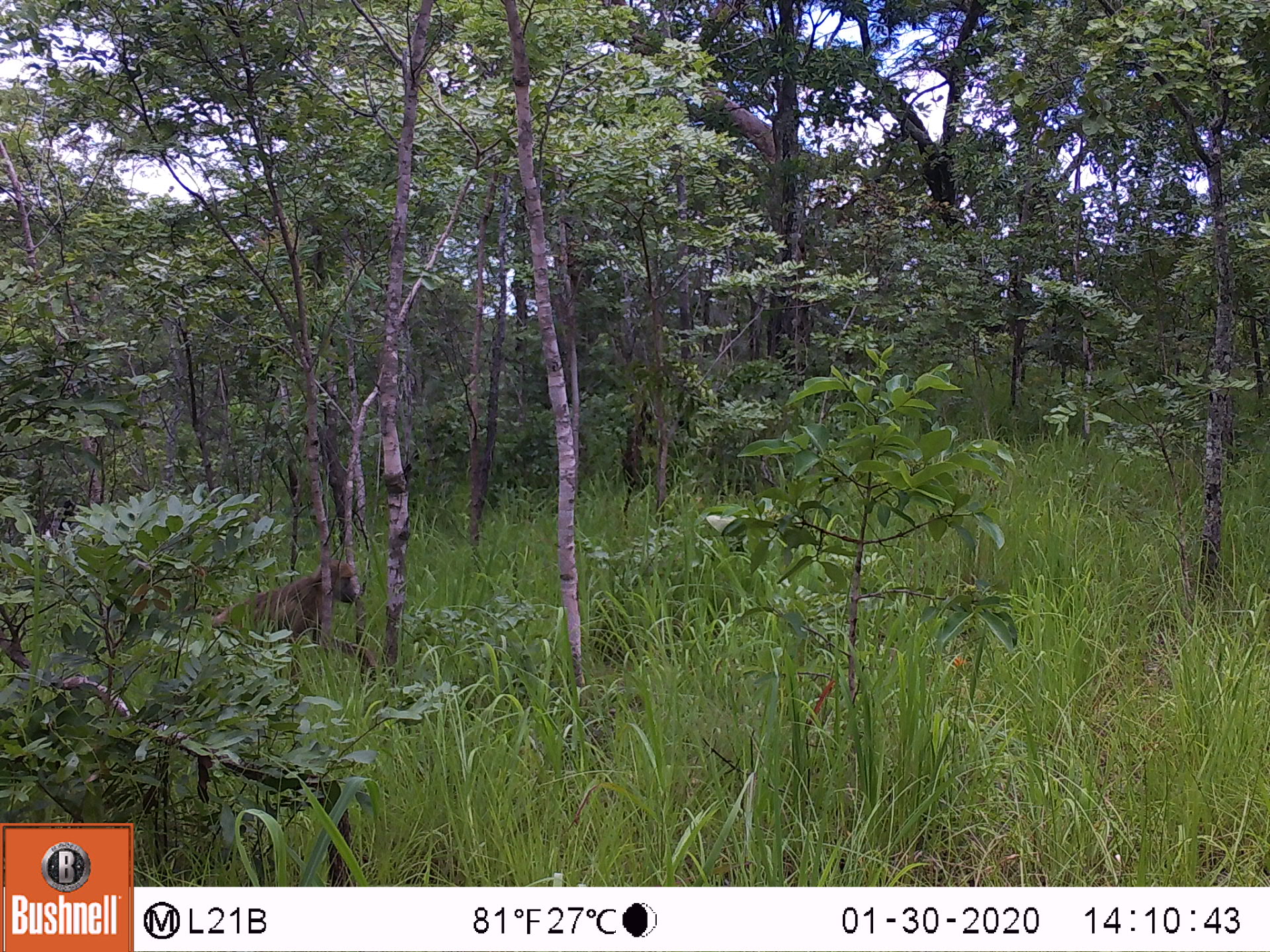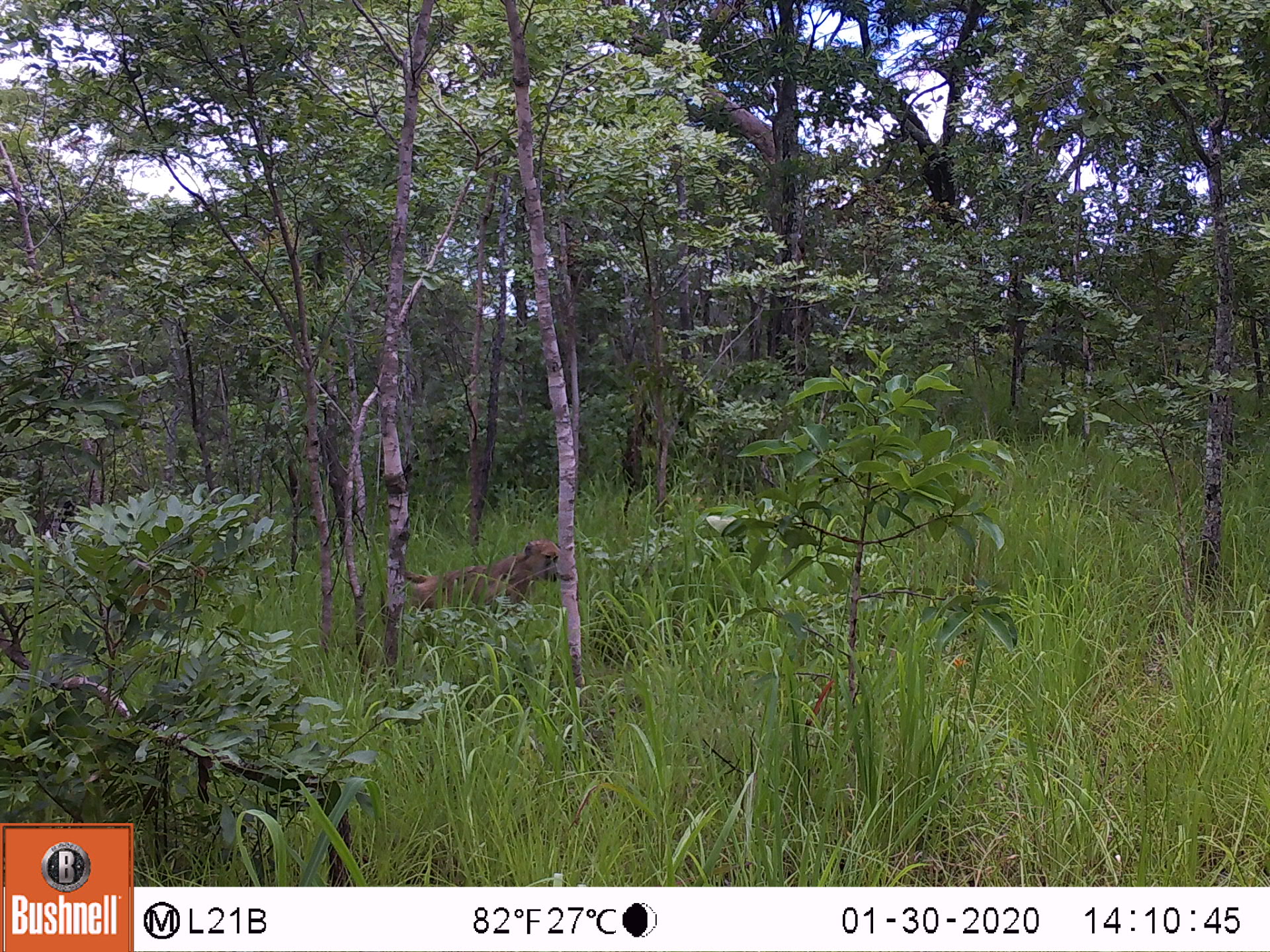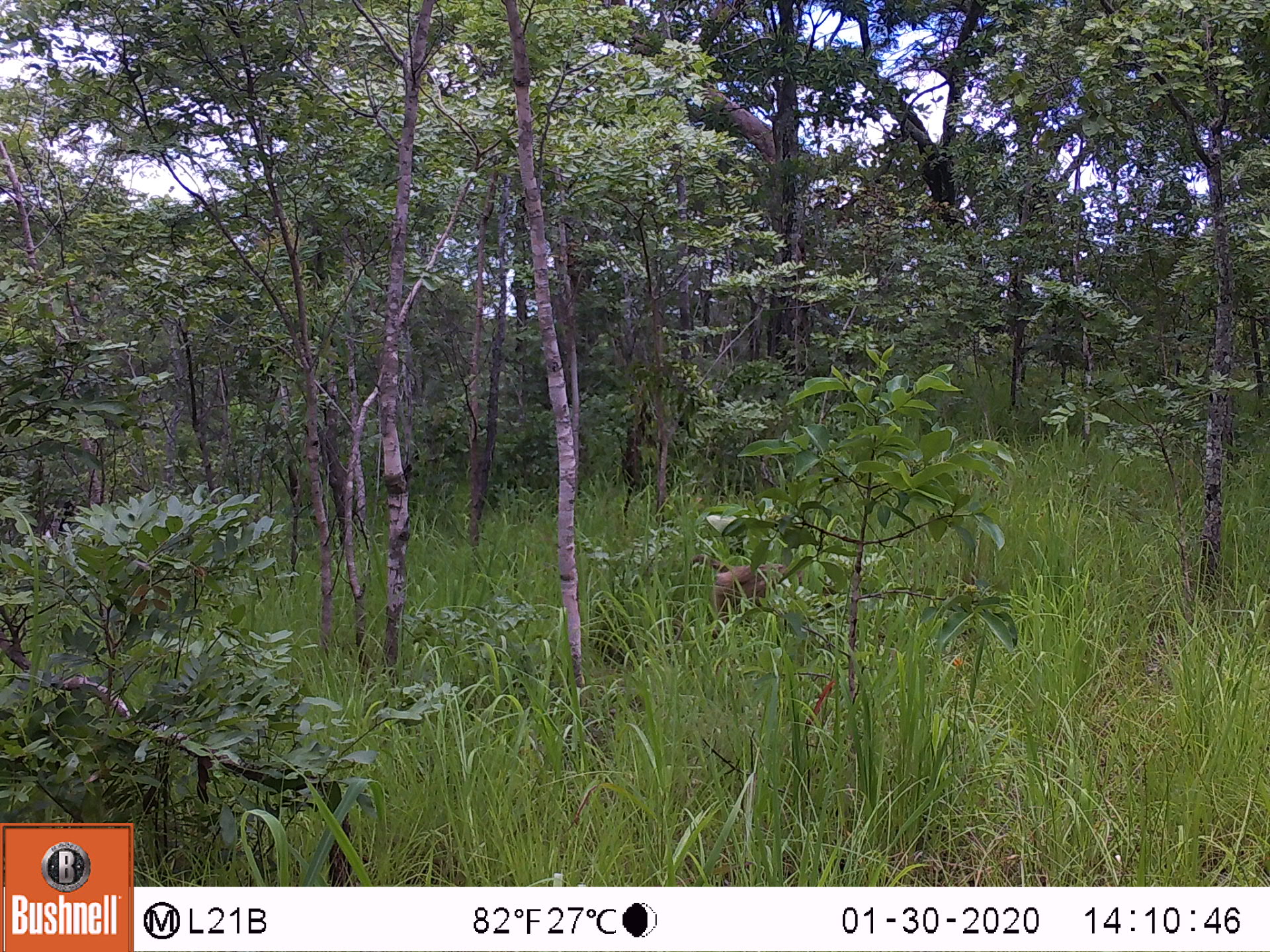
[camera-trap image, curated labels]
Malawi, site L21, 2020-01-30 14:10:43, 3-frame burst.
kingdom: Animalia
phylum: Chordata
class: Mammalia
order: Primates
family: Cercopithecidae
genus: Papio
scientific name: Papio cynocephalus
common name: yellow baboon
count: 1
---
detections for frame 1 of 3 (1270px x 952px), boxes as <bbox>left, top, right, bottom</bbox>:
yellow baboon: <bbox>190, 558, 373, 693</bbox>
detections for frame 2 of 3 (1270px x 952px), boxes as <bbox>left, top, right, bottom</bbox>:
yellow baboon: <bbox>393, 533, 565, 649</bbox>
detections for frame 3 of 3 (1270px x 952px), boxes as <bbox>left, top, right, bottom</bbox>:
yellow baboon: <bbox>683, 547, 798, 636</bbox>